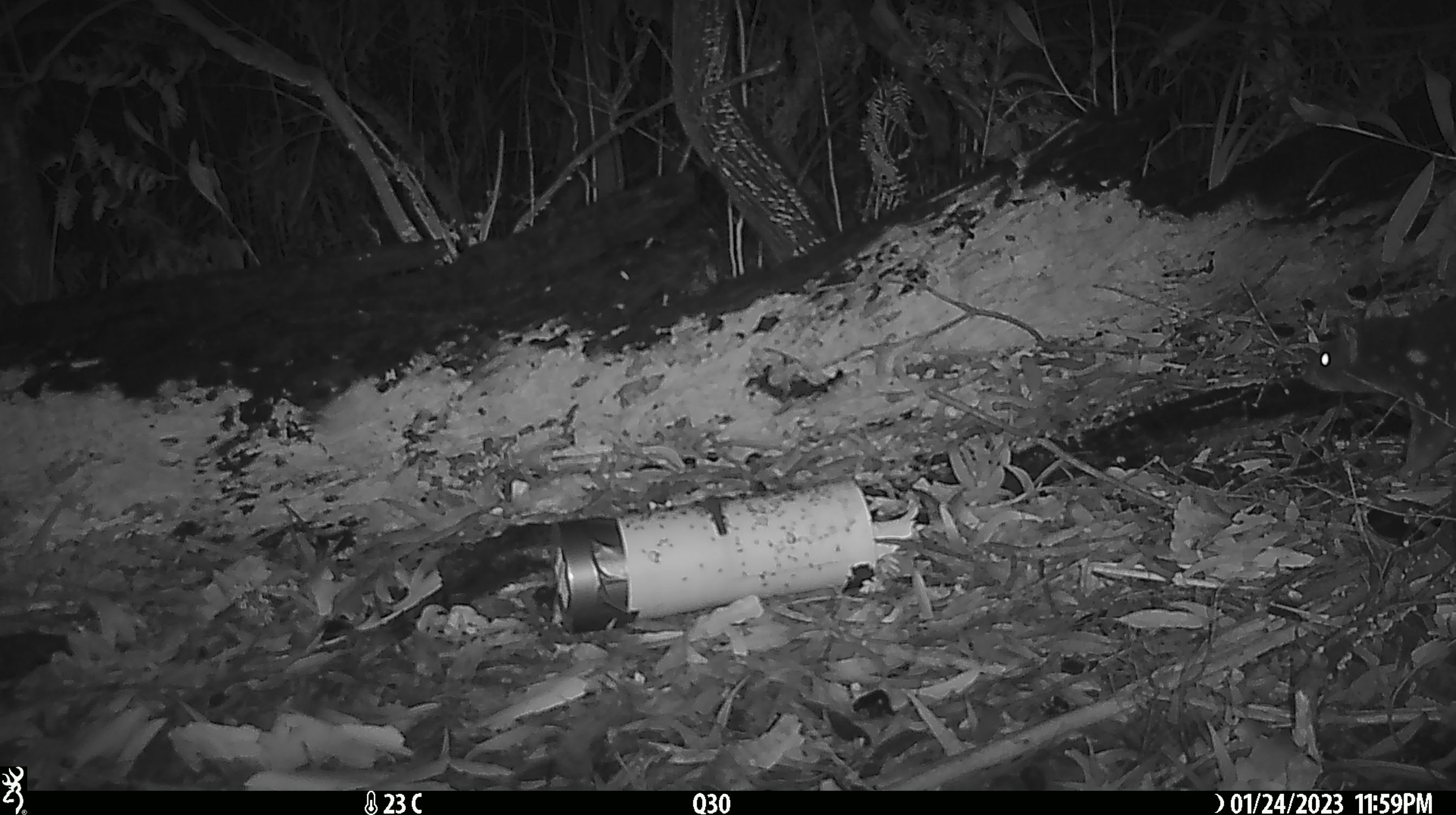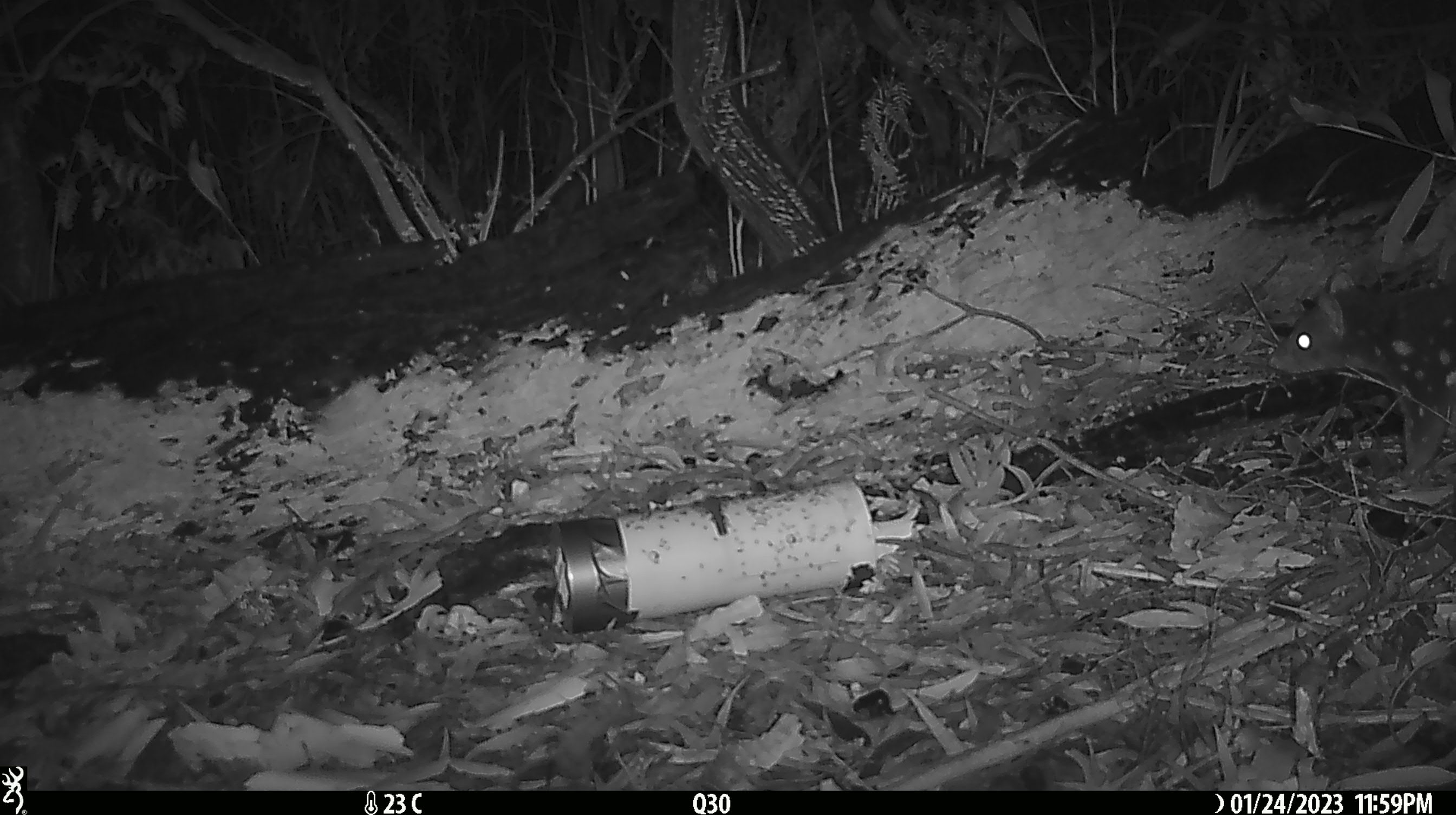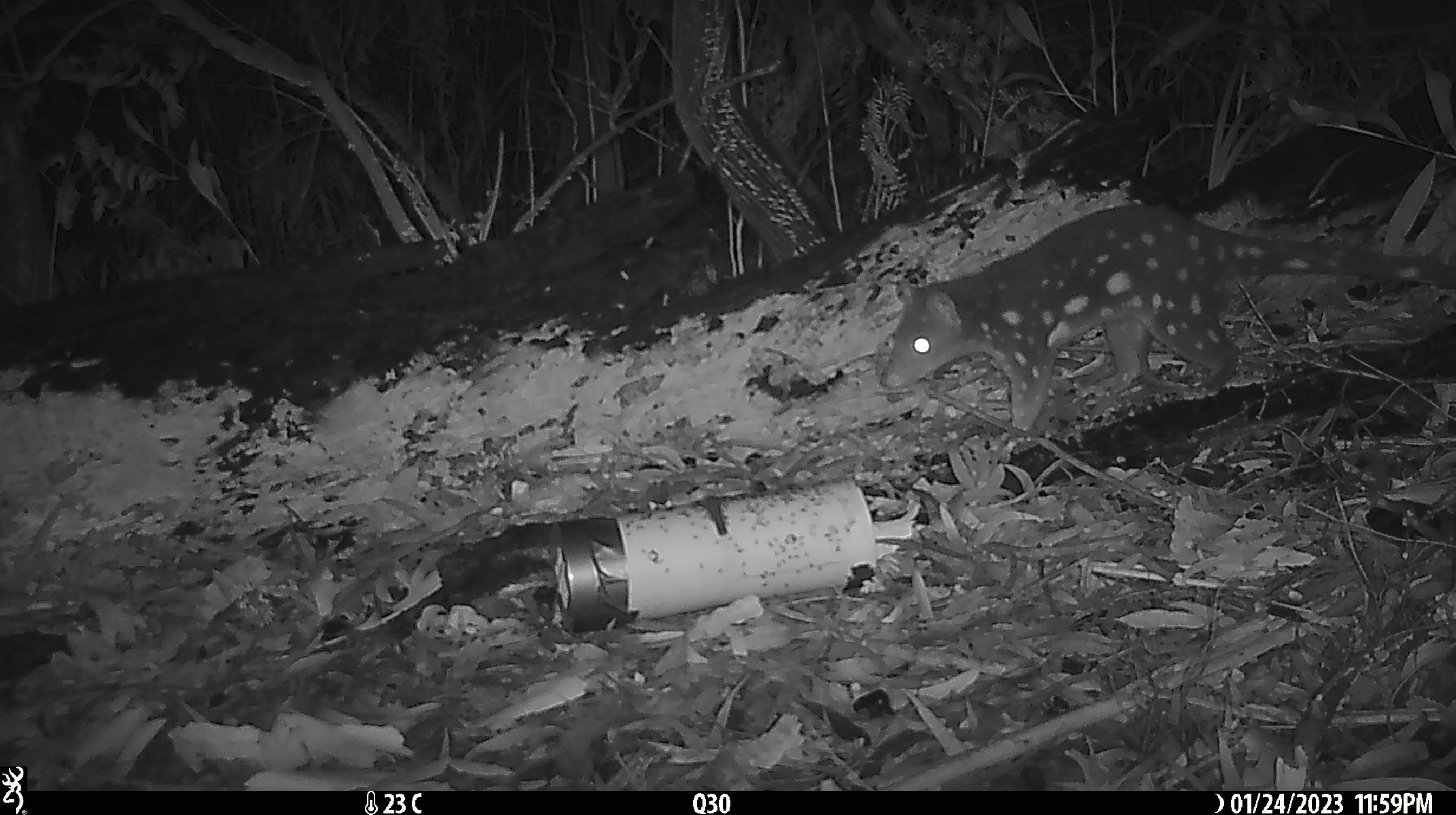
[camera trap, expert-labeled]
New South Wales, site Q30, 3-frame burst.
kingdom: Animalia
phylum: Chordata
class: Mammalia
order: Dasyuromorphia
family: Dasyuridae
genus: Dasyurus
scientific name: Dasyurus maculatus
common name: spotted-tailed quoll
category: quoll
Quoll (spotted-tailed quoll) (Dasyurus maculatus).